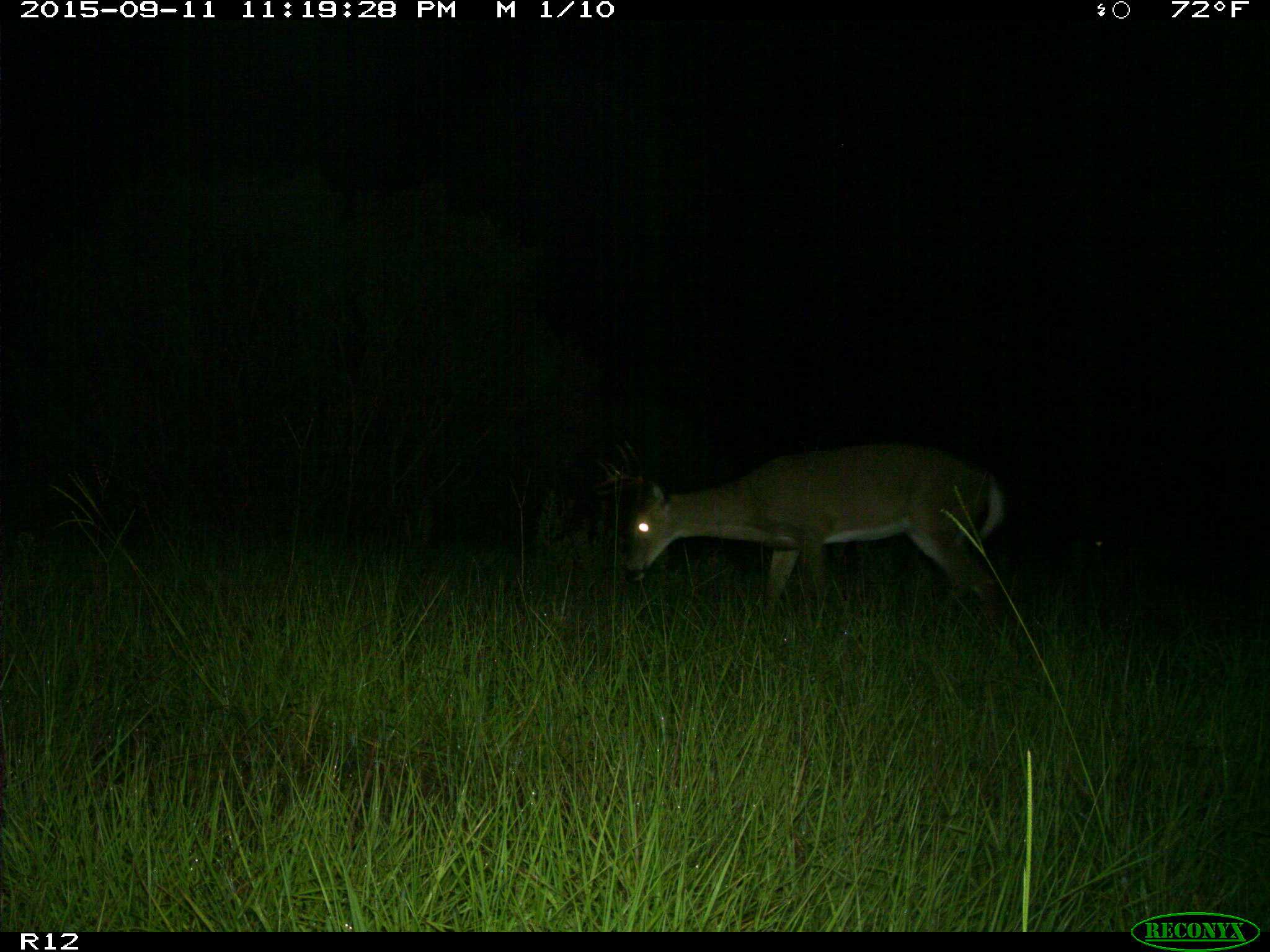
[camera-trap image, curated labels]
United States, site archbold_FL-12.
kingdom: Animalia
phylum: Chordata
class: Mammalia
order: Artiodactyla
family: Cervidae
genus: Odocoileus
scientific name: Odocoileus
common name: deer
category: unidentified deer